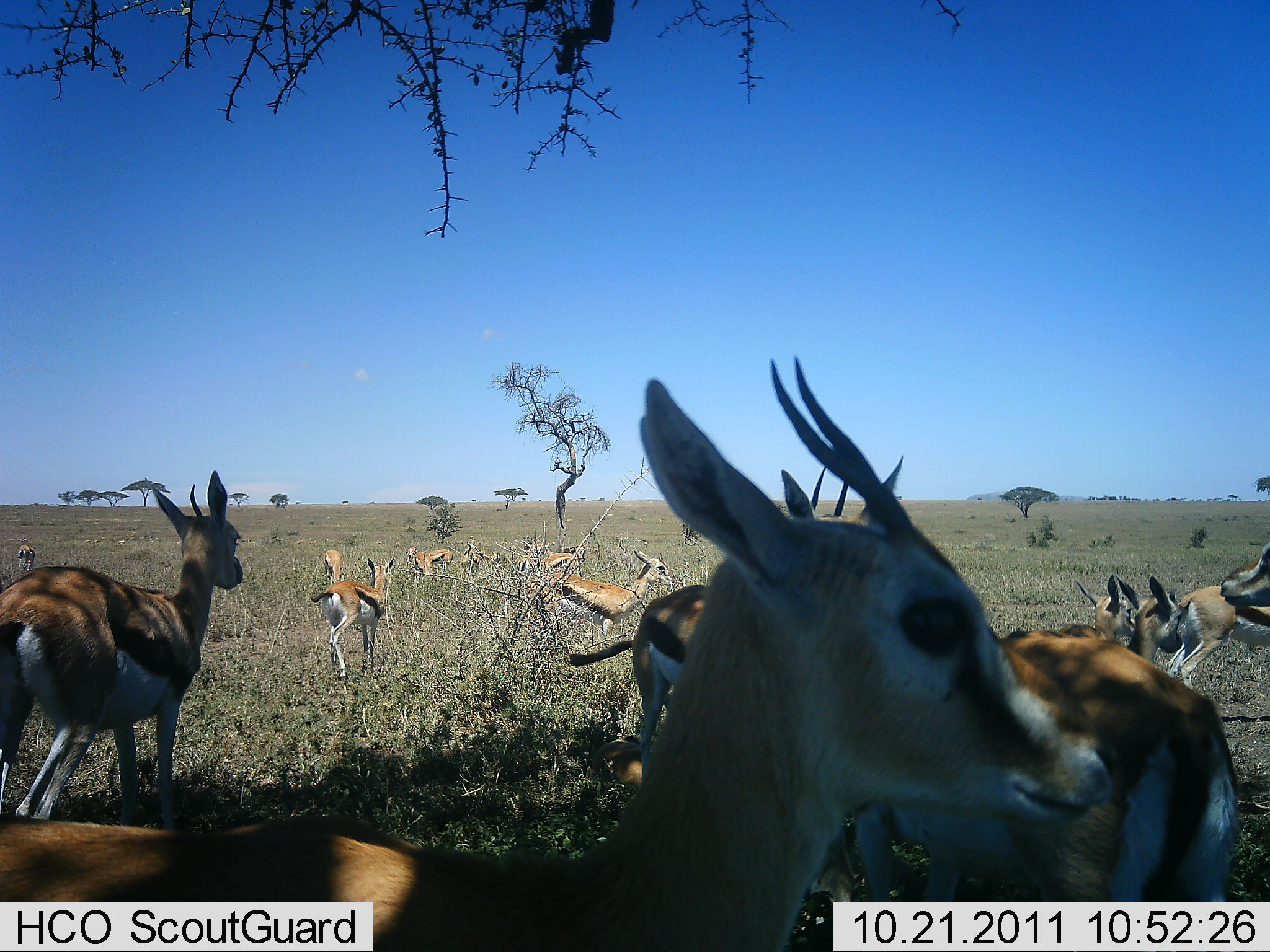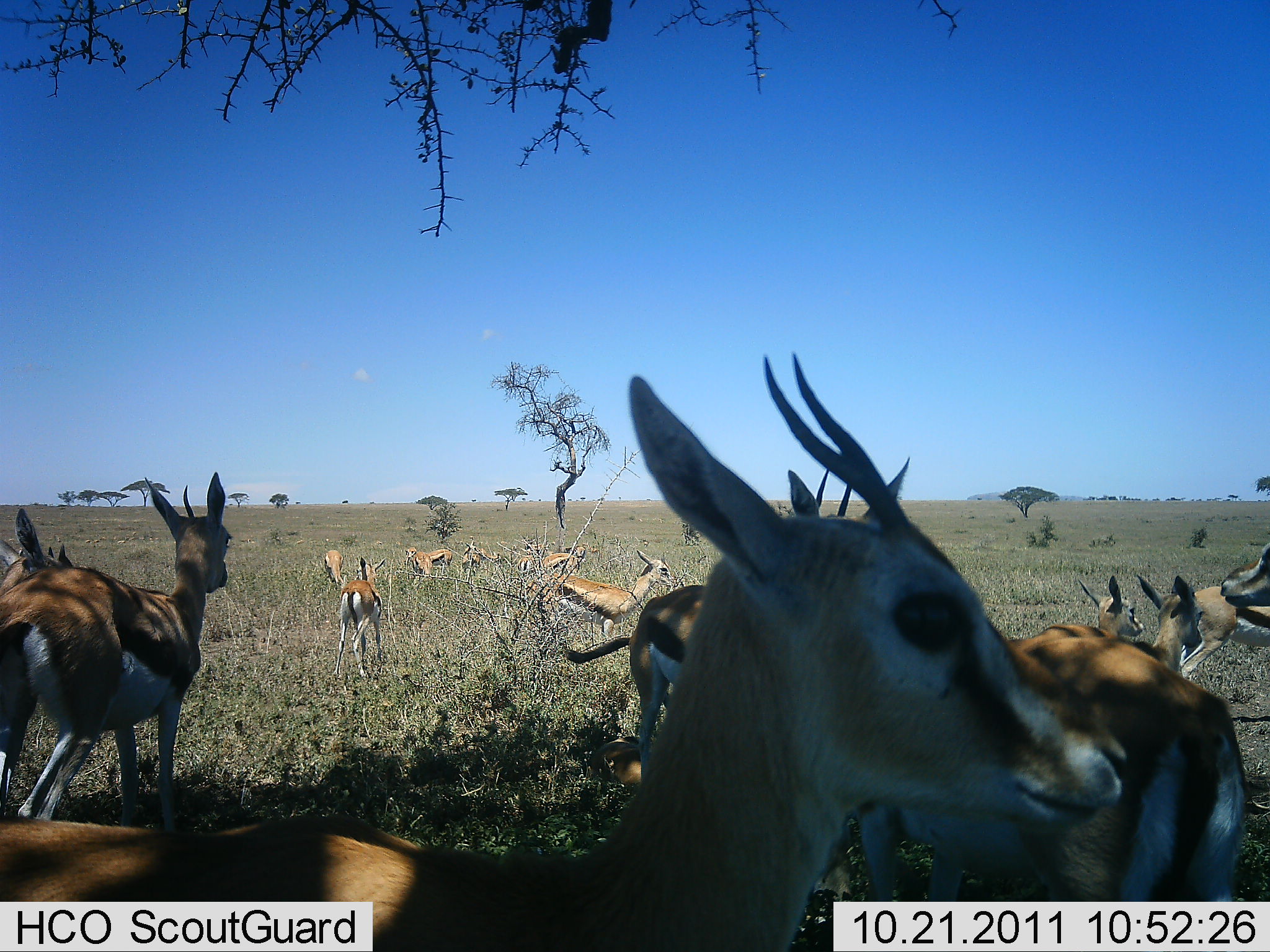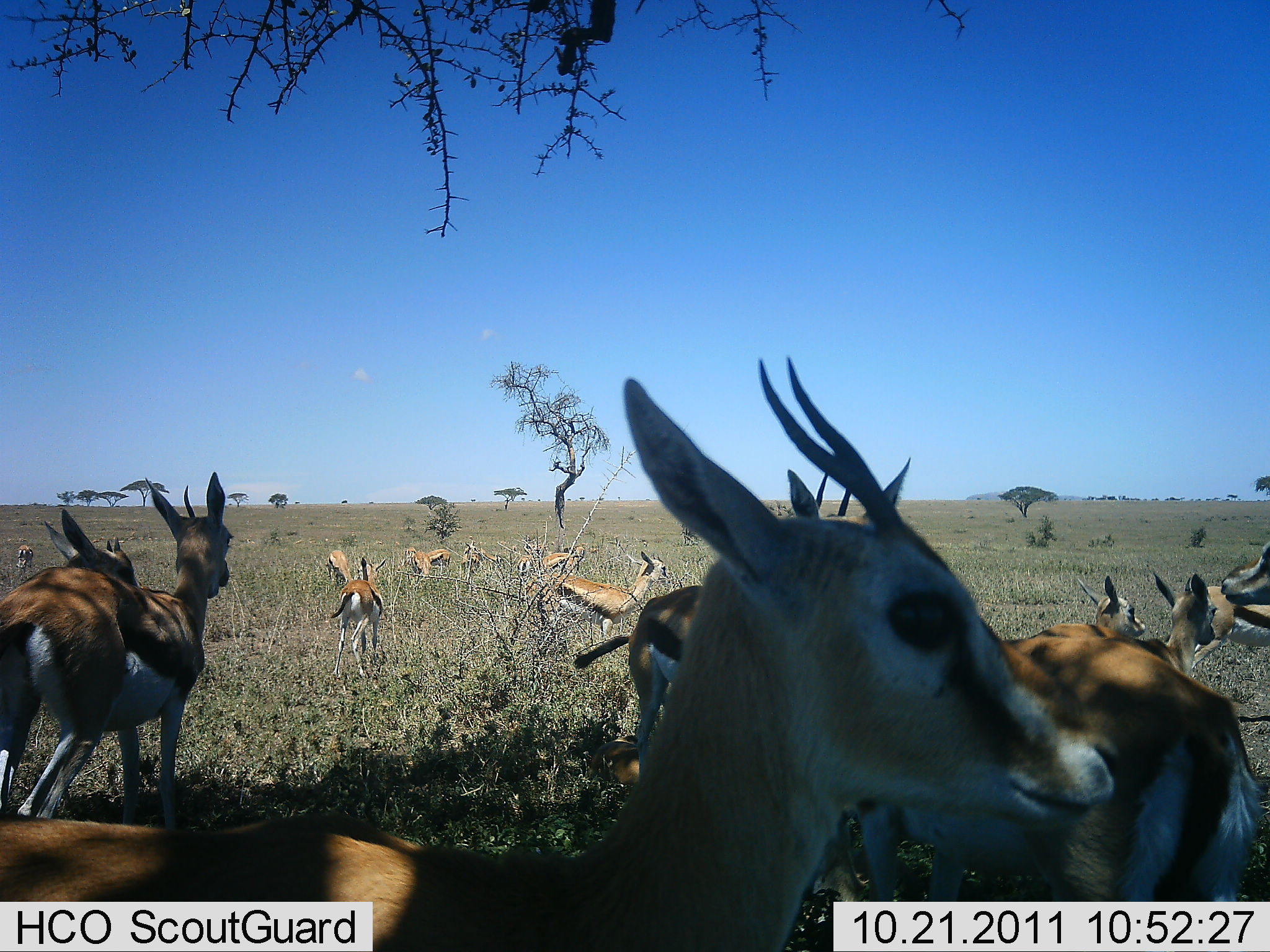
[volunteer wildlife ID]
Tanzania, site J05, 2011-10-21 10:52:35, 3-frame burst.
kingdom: Animalia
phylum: Chordata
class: Mammalia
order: Artiodactyla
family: Bovidae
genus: Eudorcas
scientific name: Eudorcas thomsonii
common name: thomson's gazelle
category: gazellethomsons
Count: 11-50.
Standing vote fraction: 90%.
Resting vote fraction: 20%.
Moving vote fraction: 40%.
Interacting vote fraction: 10%.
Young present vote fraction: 10%.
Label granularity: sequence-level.